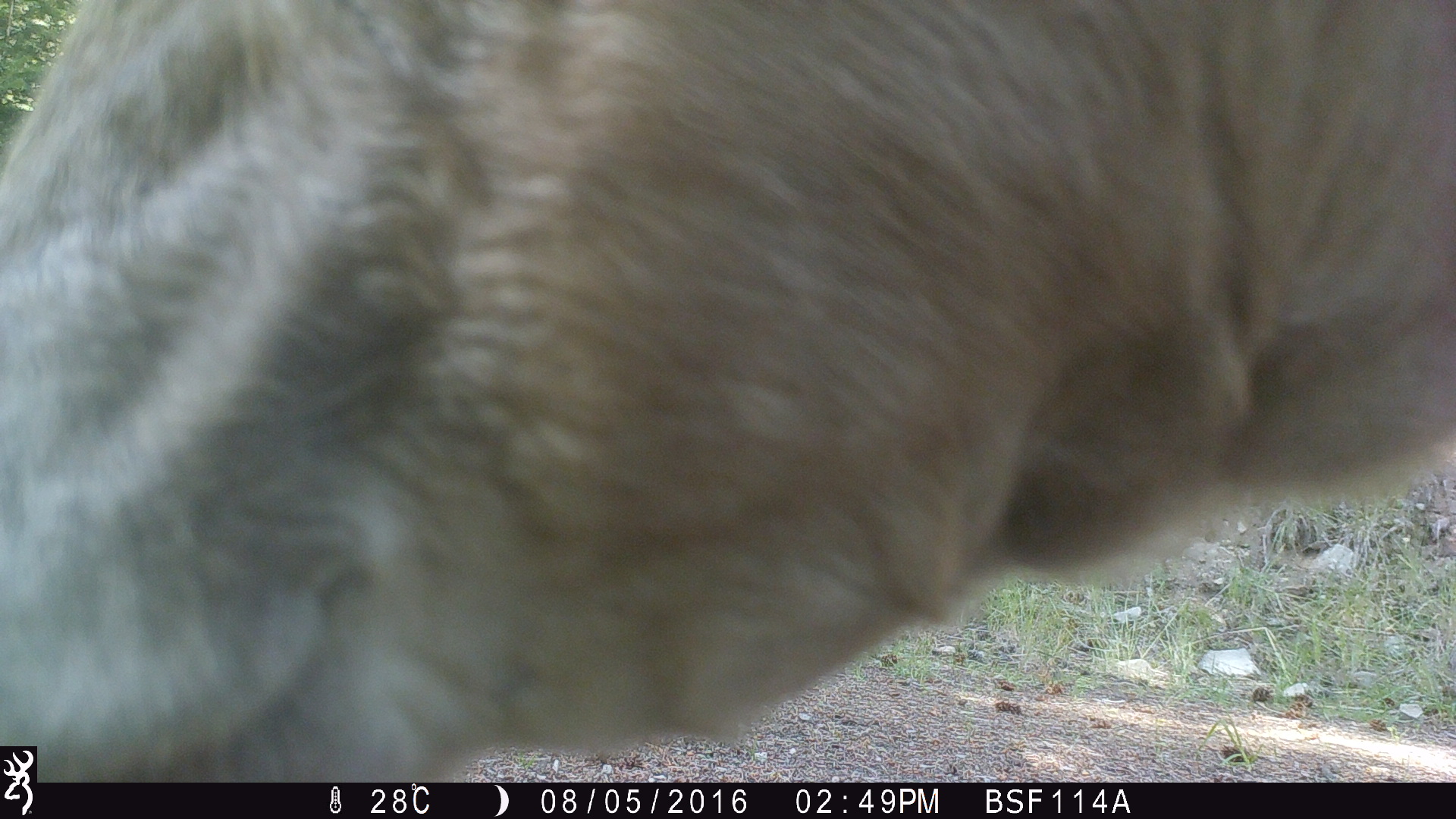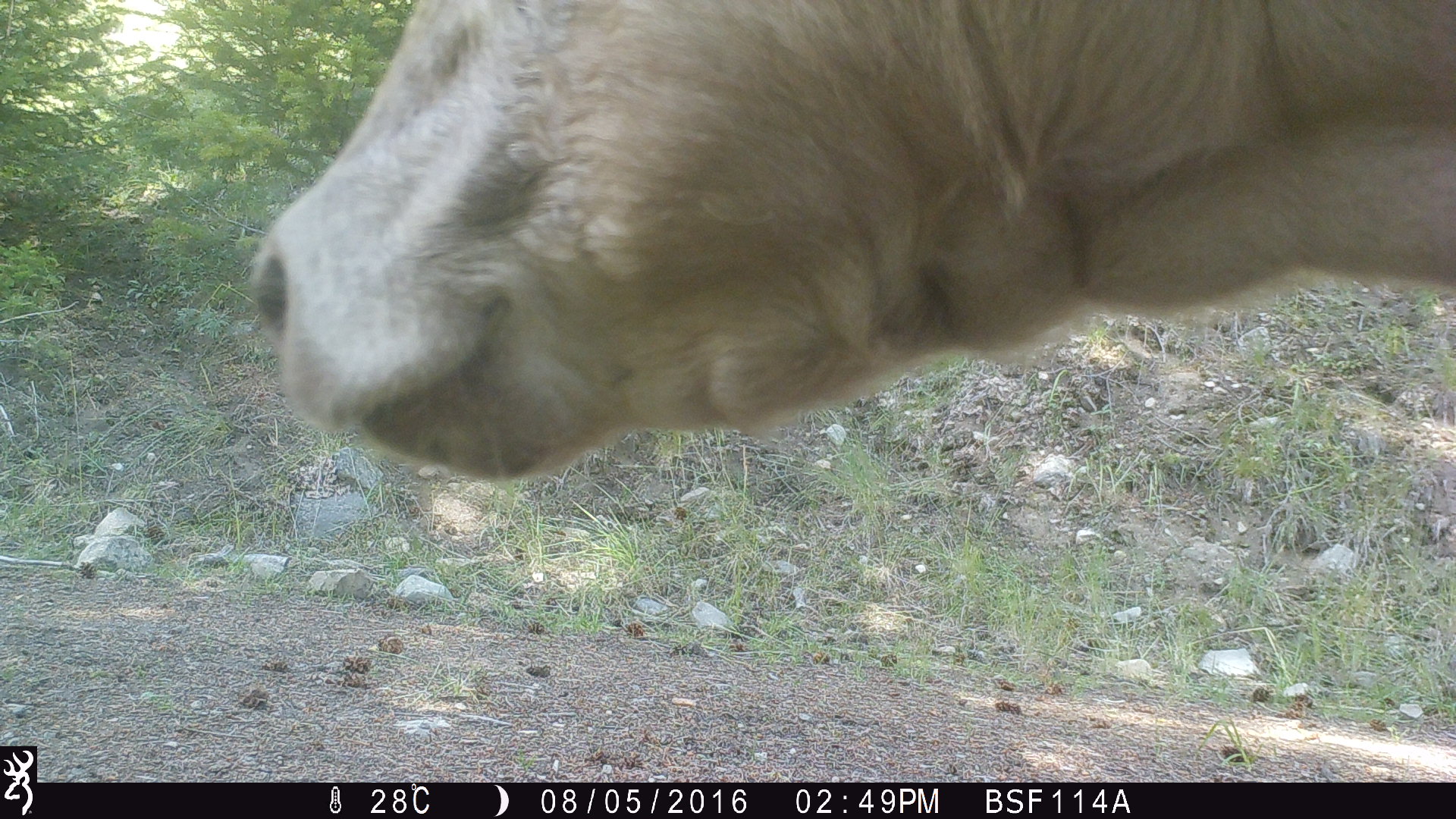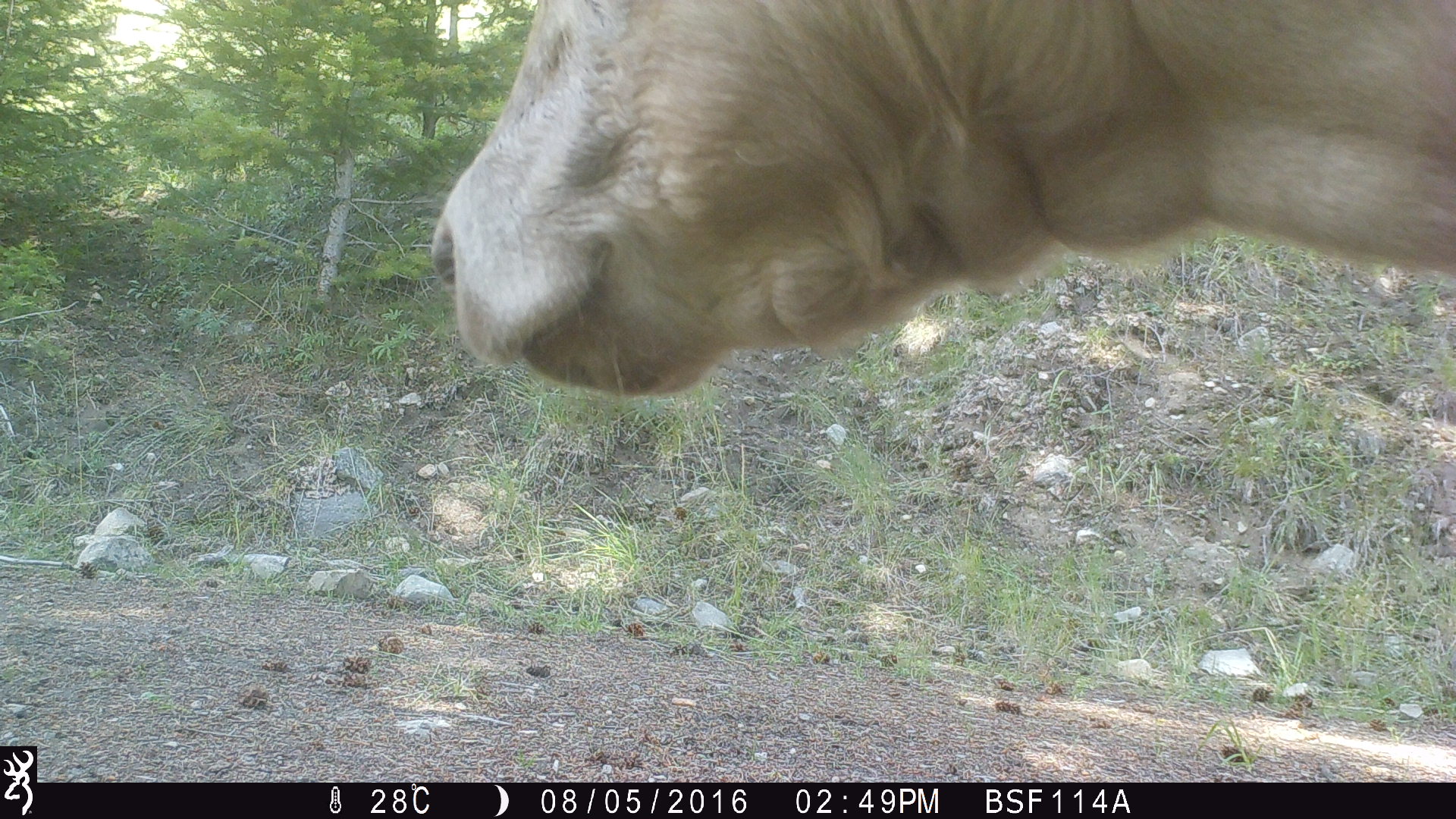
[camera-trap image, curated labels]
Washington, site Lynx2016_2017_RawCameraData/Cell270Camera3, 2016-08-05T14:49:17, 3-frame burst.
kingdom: Animalia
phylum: Chordata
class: Mammalia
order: Artiodactyla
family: Bovidae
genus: Bos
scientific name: Bos taurus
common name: domestic cattle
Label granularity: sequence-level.